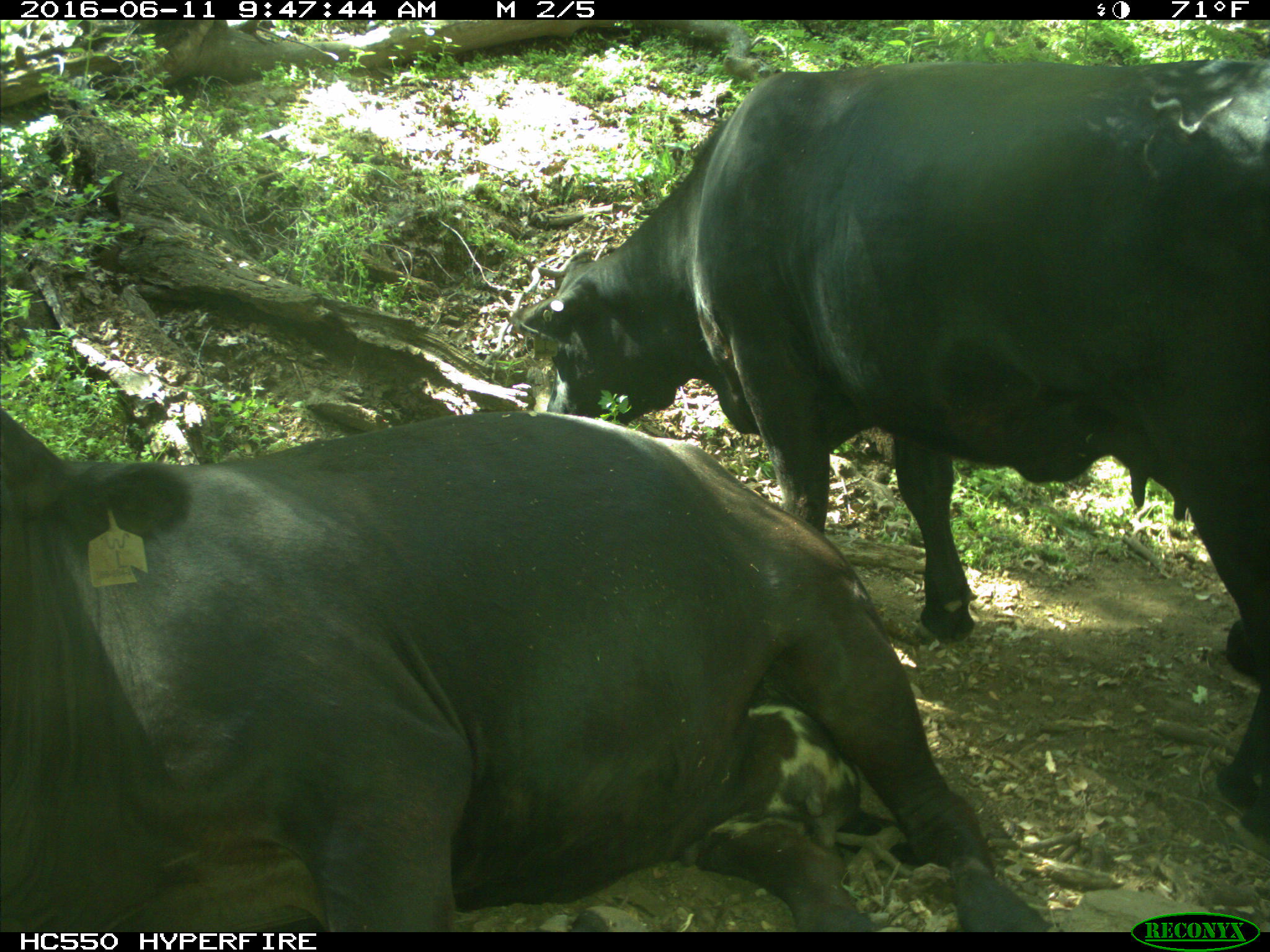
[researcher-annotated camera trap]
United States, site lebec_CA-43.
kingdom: Animalia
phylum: Chordata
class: Mammalia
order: Artiodactyla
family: Bovidae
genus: Bos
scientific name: Bos taurus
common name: domestic cow